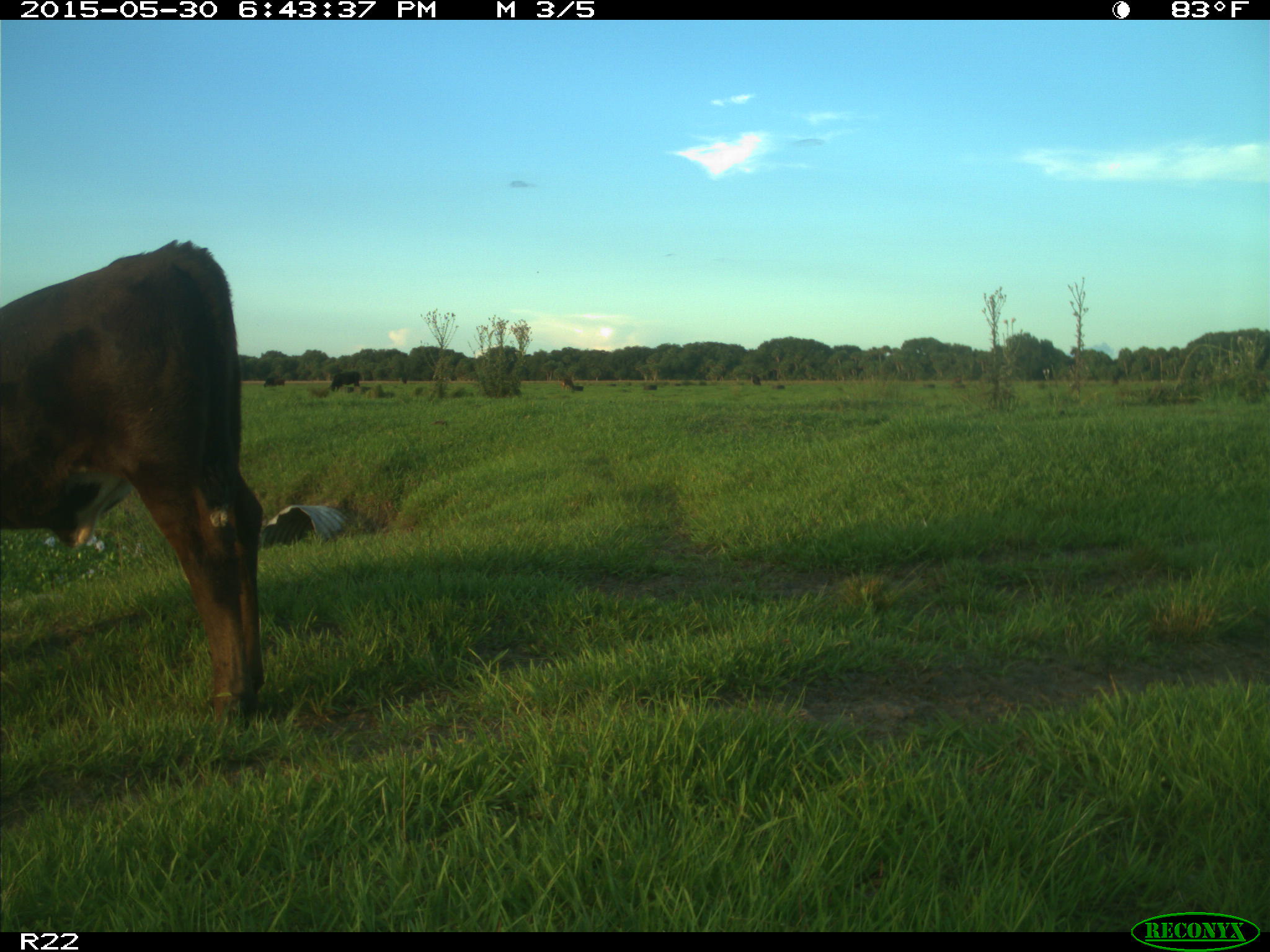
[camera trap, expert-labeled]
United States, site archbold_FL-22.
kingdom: Animalia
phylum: Chordata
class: Mammalia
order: Artiodactyla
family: Bovidae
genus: Bos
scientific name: Bos taurus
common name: domestic cow